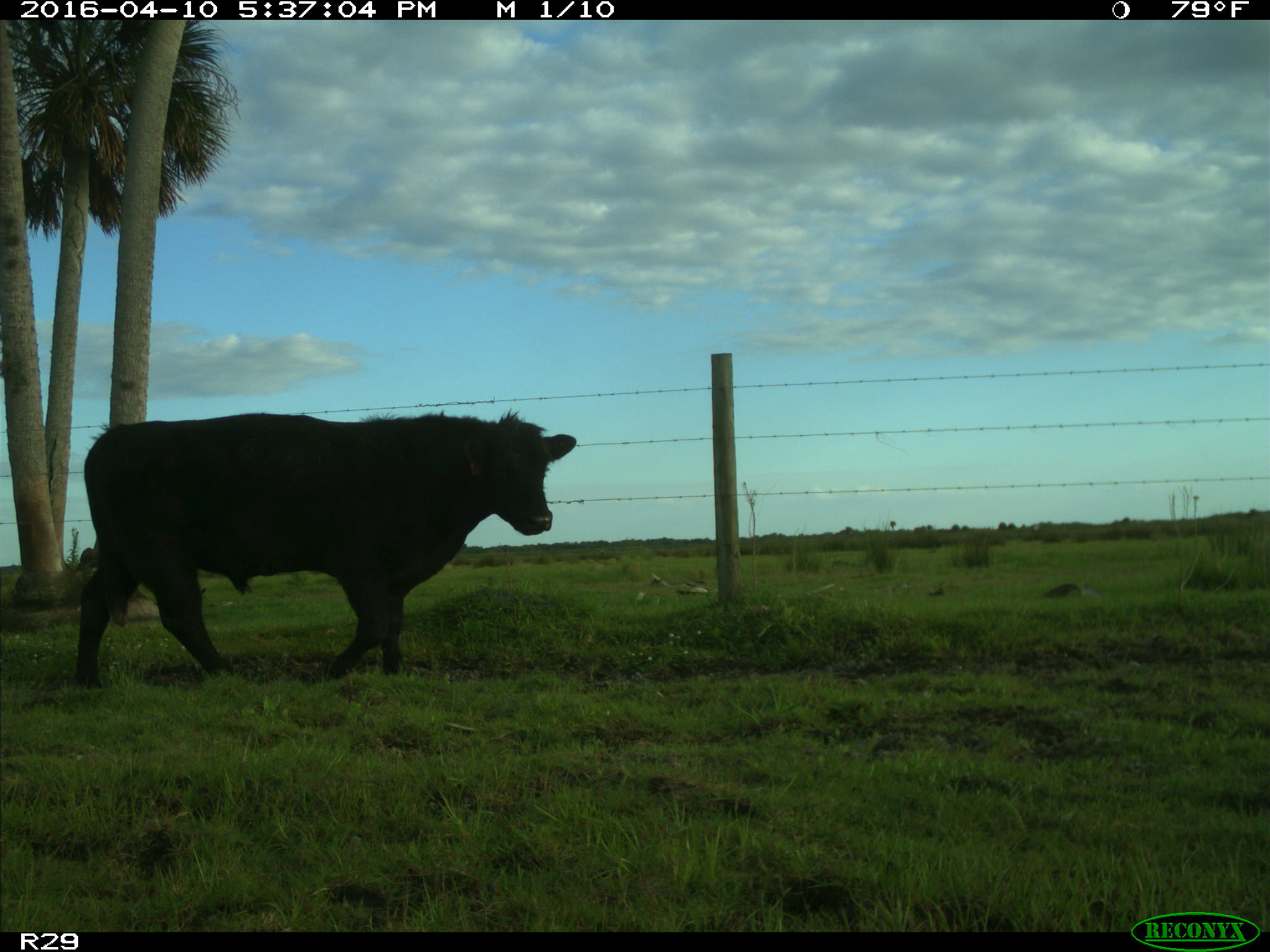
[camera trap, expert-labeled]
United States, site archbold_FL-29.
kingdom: Animalia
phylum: Chordata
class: Mammalia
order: Artiodactyla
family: Bovidae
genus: Bos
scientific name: Bos taurus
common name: domestic cow